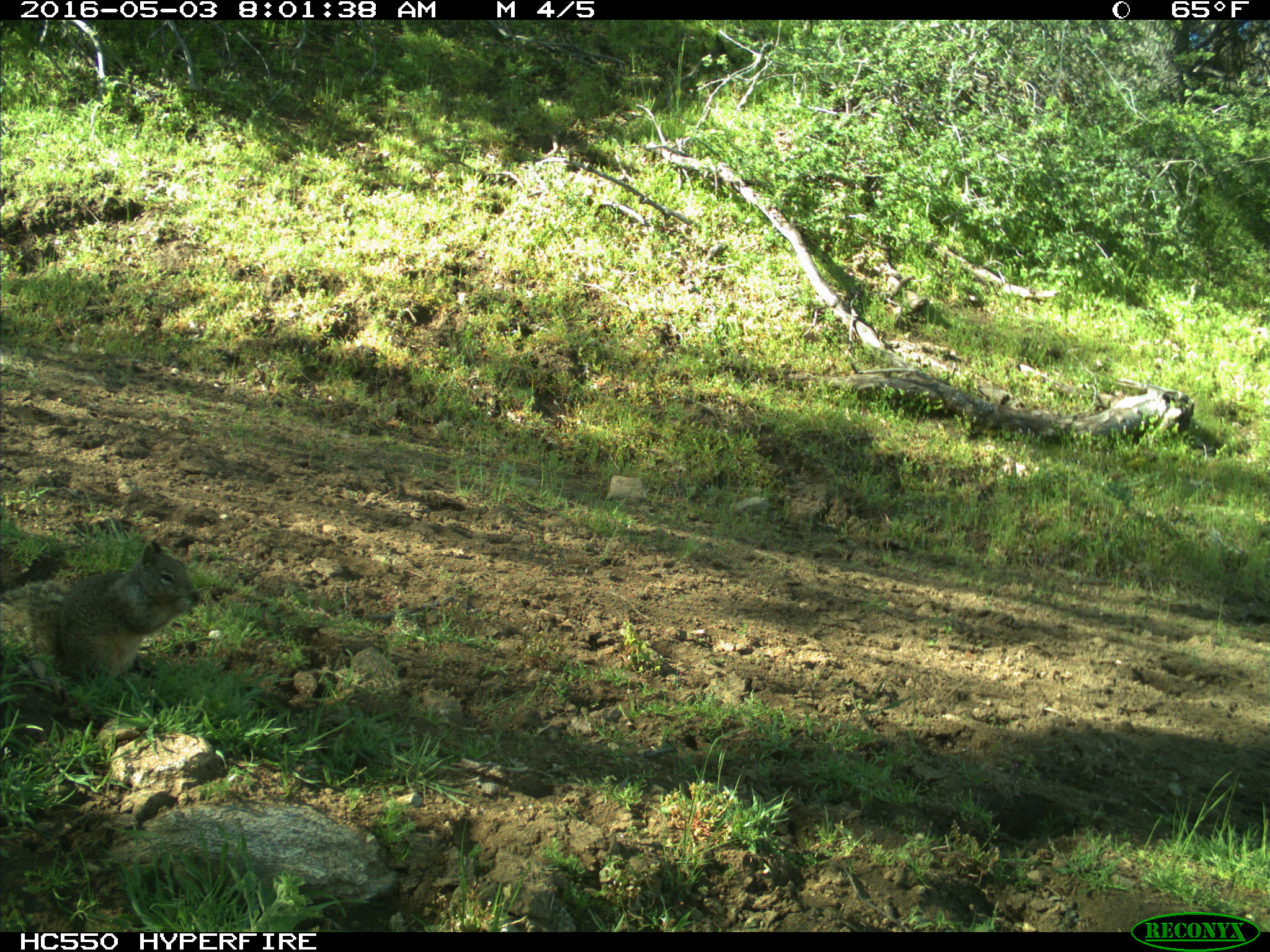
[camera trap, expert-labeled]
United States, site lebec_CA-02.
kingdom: Animalia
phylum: Chordata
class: Mammalia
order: Rodentia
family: Sciuridae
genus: Otospermophilus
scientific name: Otospermophilus beecheyi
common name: california ground squirrel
Otospermophilus beecheyi (california ground squirrel).